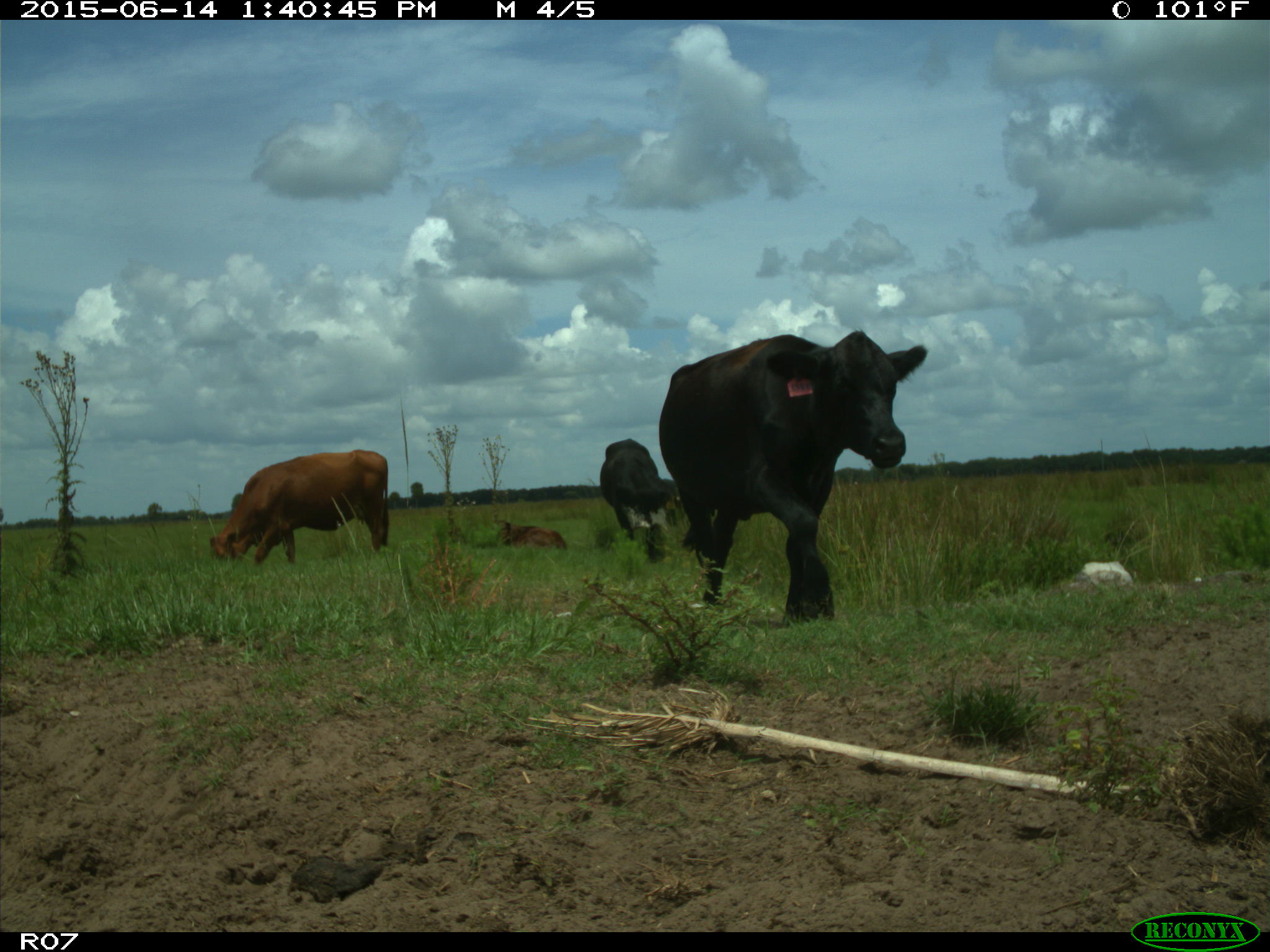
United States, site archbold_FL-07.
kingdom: Animalia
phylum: Chordata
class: Mammalia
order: Artiodactyla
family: Bovidae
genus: Bos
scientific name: Bos taurus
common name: domestic cow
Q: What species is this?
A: Bos taurus (domestic cow).